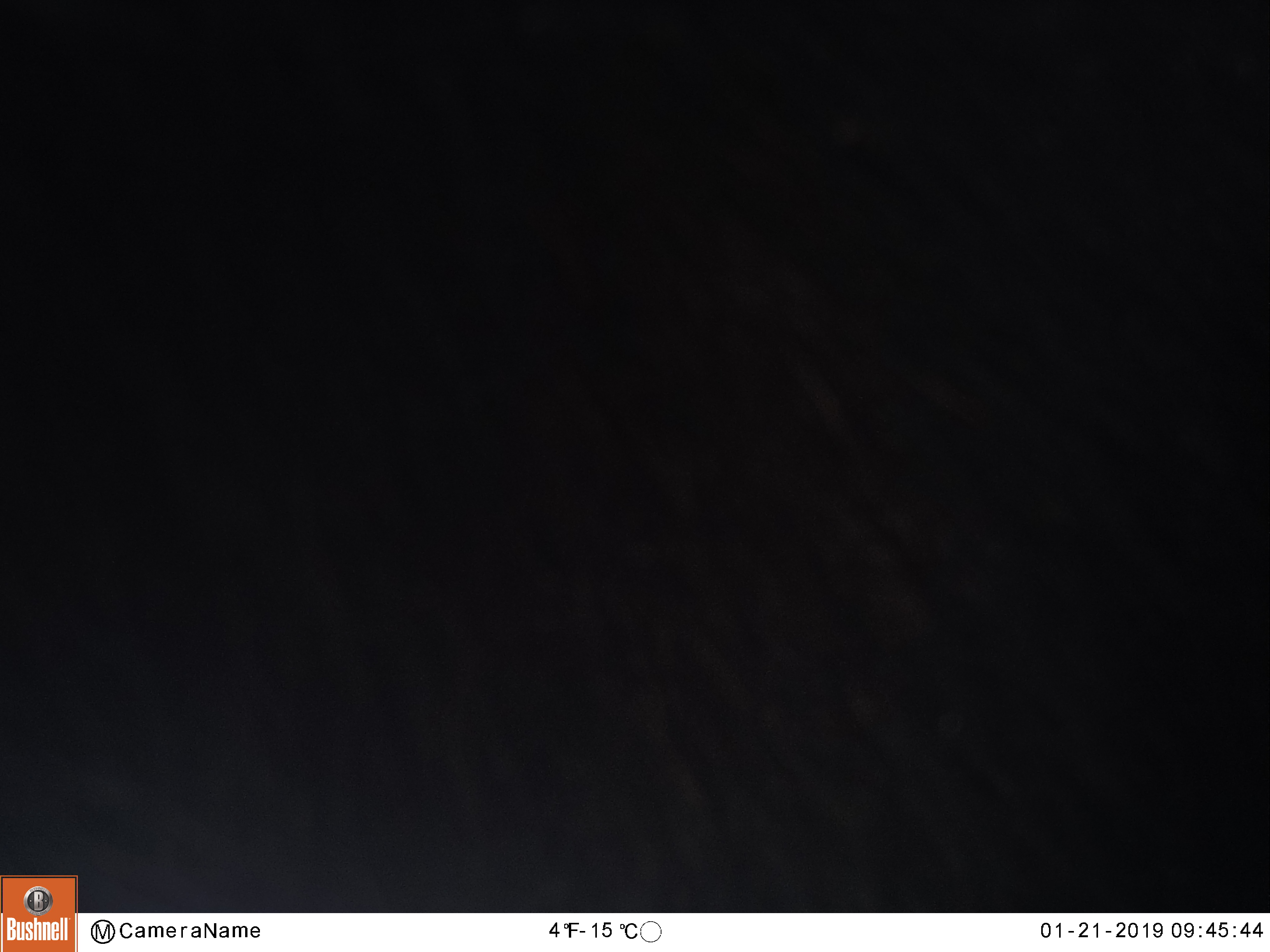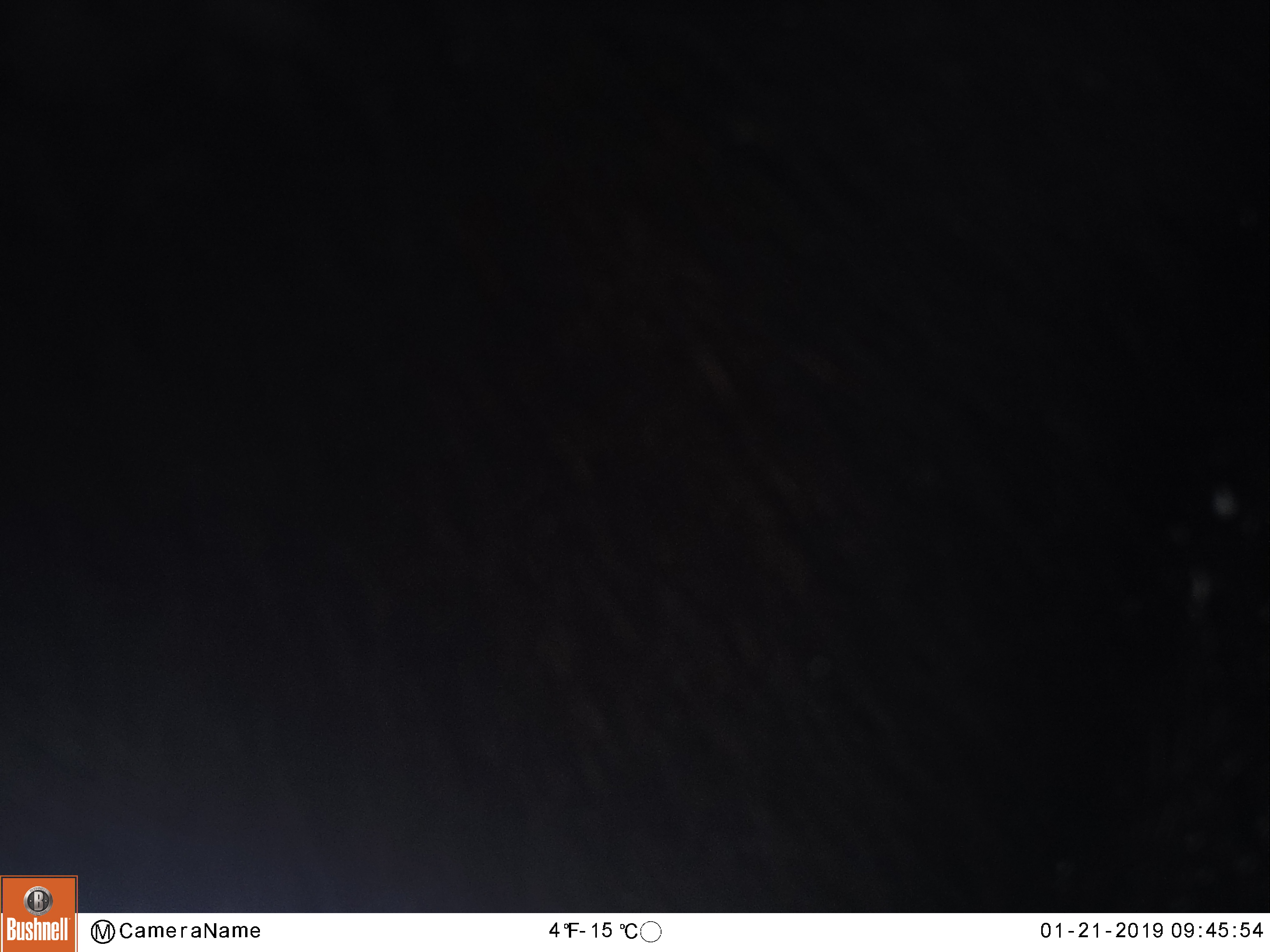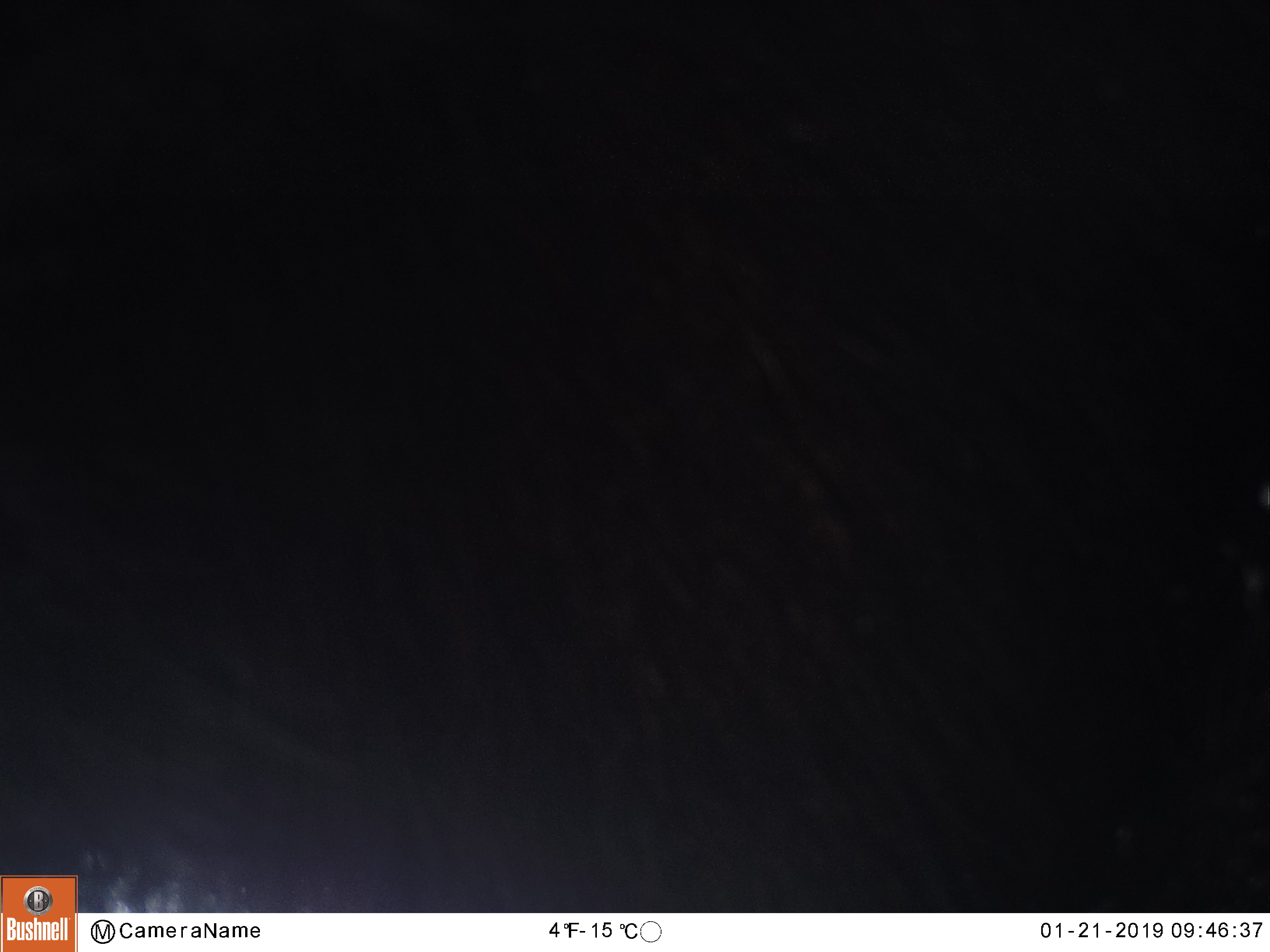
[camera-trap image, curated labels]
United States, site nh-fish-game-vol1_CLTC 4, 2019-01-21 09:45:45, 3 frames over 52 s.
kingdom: Animalia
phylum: Chordata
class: Mammalia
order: Artiodactyla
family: Cervidae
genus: Alces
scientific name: Alces alces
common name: moose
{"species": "moose (Alces alces)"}